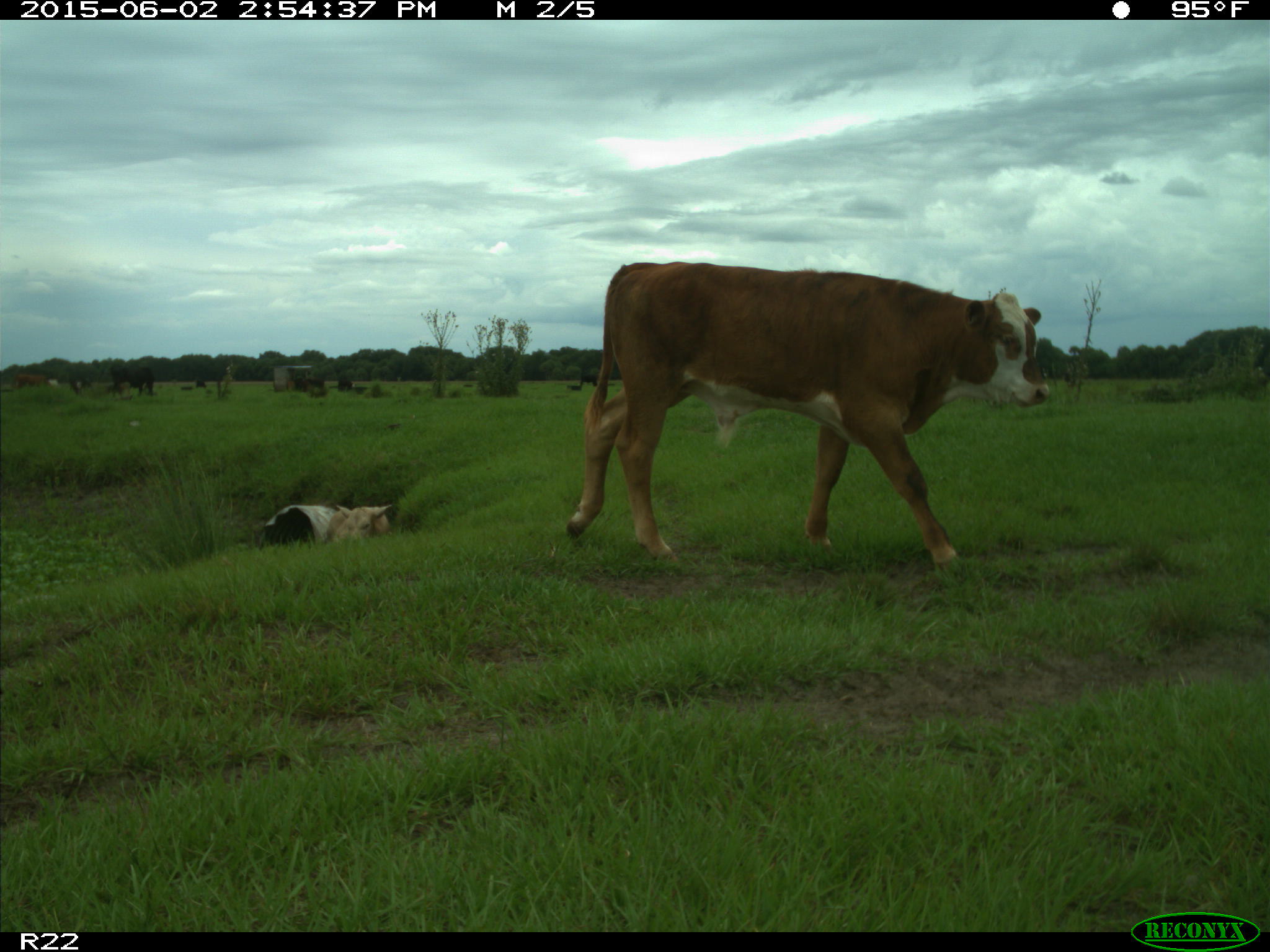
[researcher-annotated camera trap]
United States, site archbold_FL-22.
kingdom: Animalia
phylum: Chordata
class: Mammalia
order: Artiodactyla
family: Bovidae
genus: Bos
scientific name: Bos taurus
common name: domestic cow